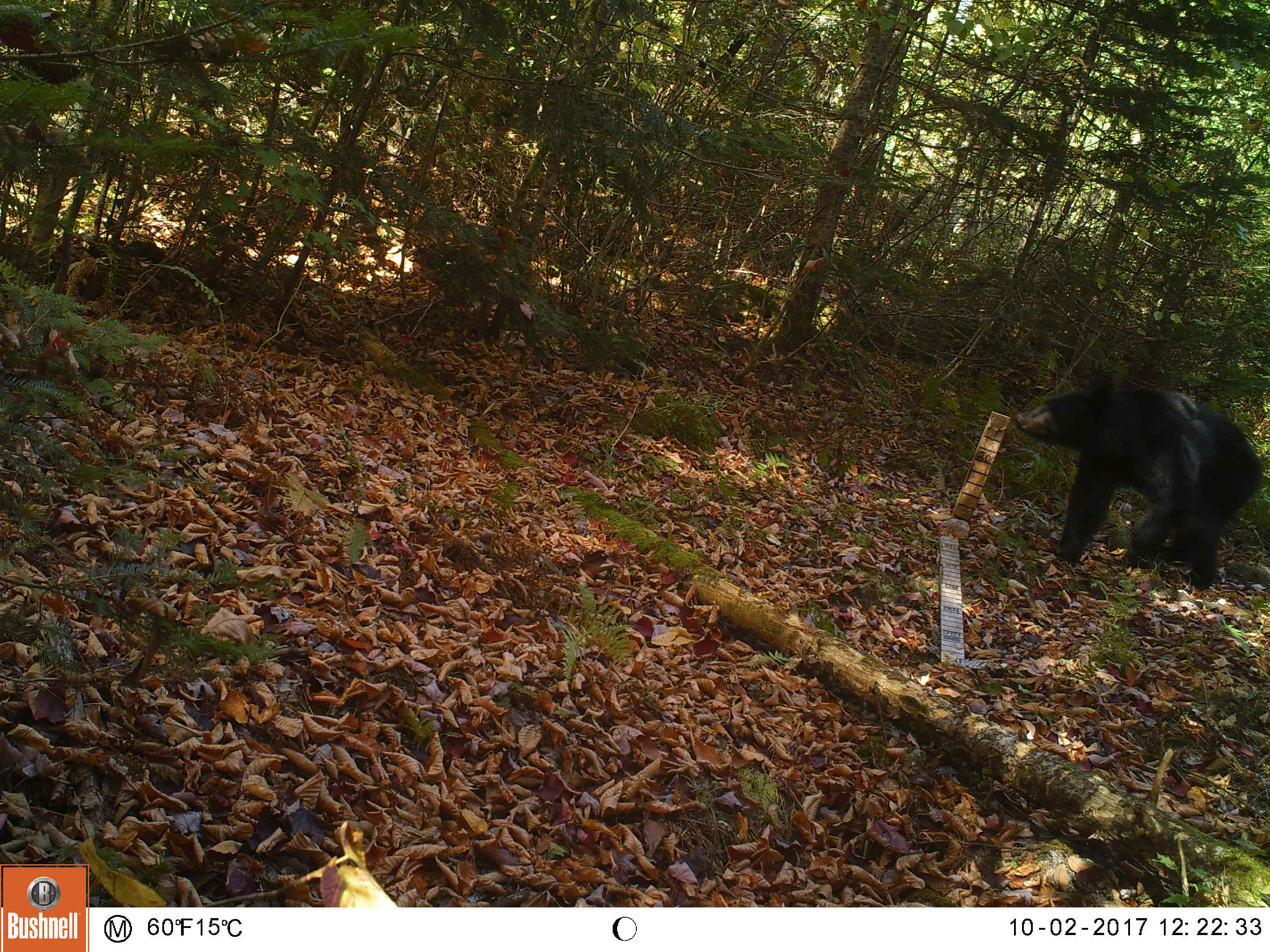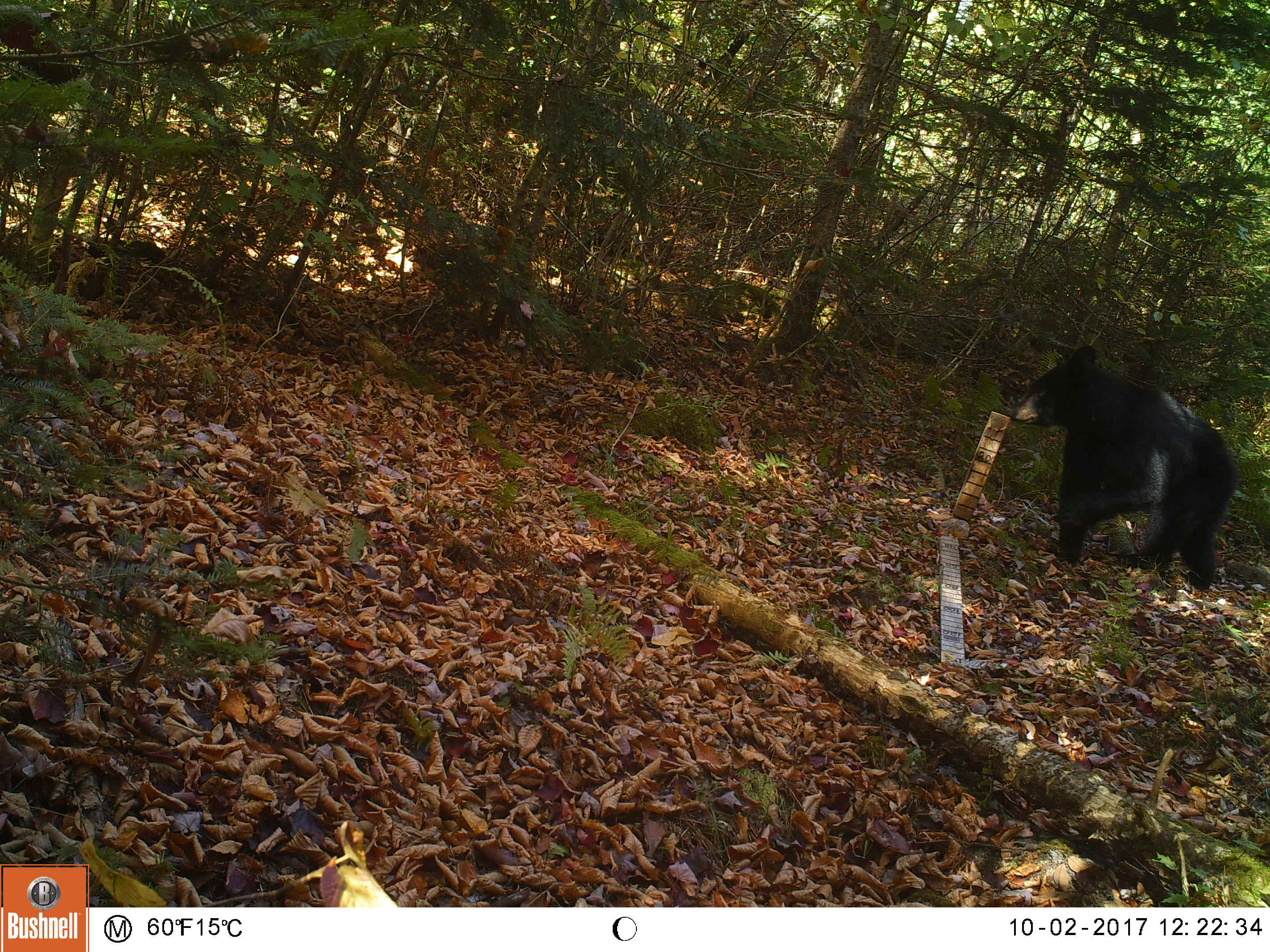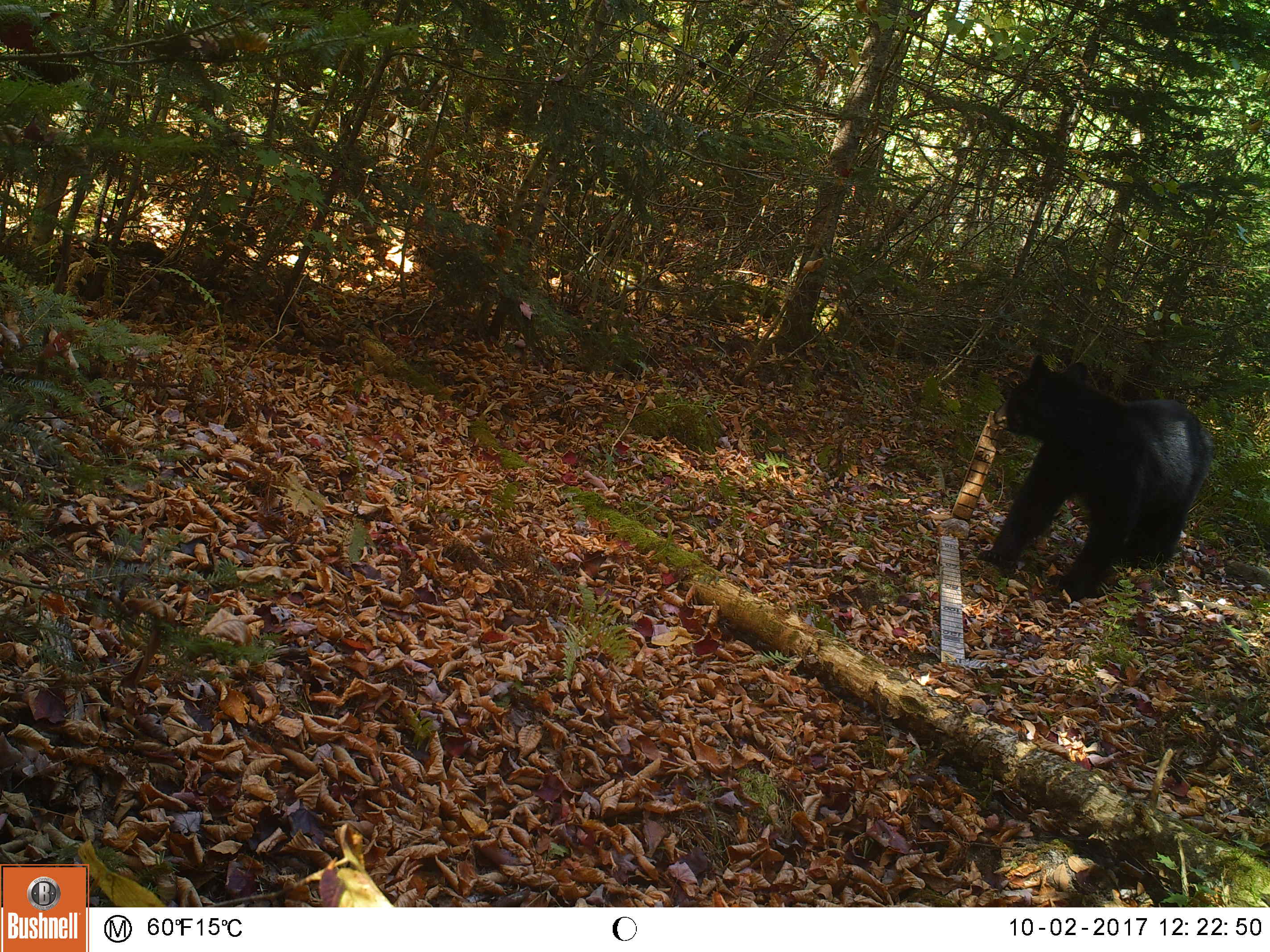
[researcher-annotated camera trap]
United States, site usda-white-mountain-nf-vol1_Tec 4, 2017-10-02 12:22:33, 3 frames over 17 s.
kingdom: Animalia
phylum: Chordata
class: Mammalia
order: Carnivora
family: Ursidae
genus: Ursus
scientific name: Ursus americanus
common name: black bear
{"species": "black bear (Ursus americanus)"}